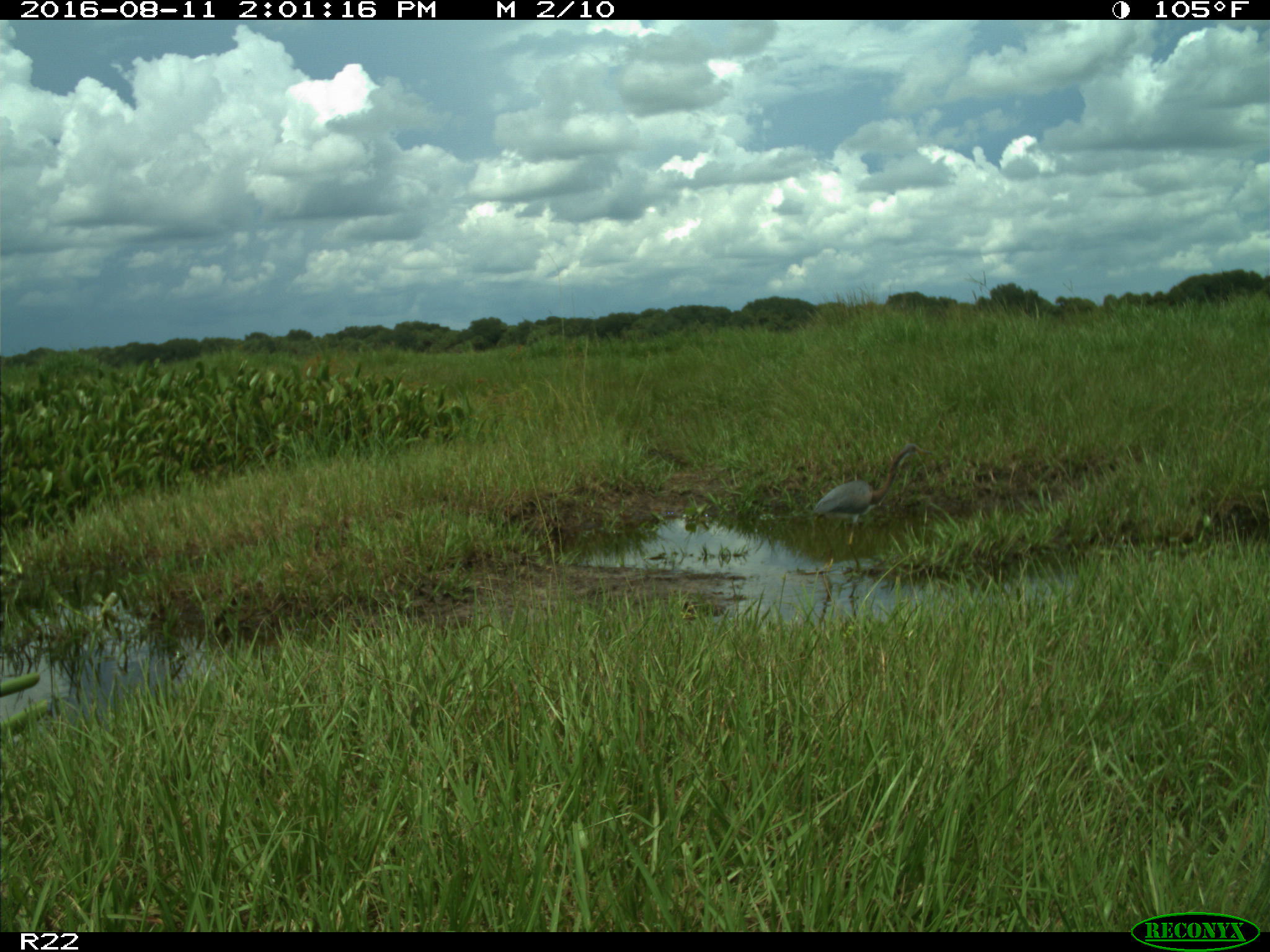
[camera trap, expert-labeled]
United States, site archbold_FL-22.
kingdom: Animalia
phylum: Chordata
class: Aves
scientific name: Aves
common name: birds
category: unidentified bird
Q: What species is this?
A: Unidentified bird (birds) (Aves).